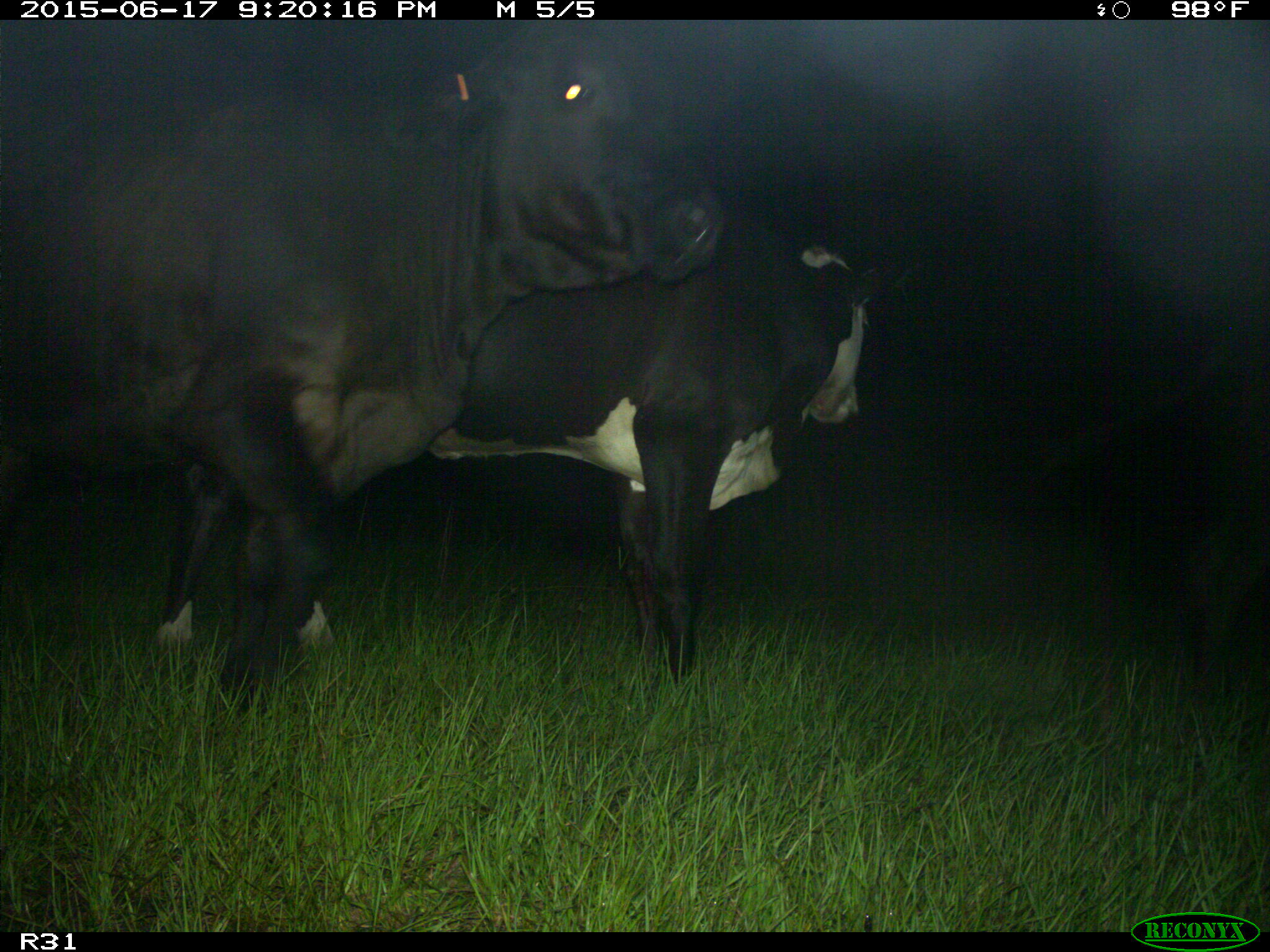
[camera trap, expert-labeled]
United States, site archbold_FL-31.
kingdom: Animalia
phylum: Chordata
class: Mammalia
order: Artiodactyla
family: Bovidae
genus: Bos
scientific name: Bos taurus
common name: domestic cow